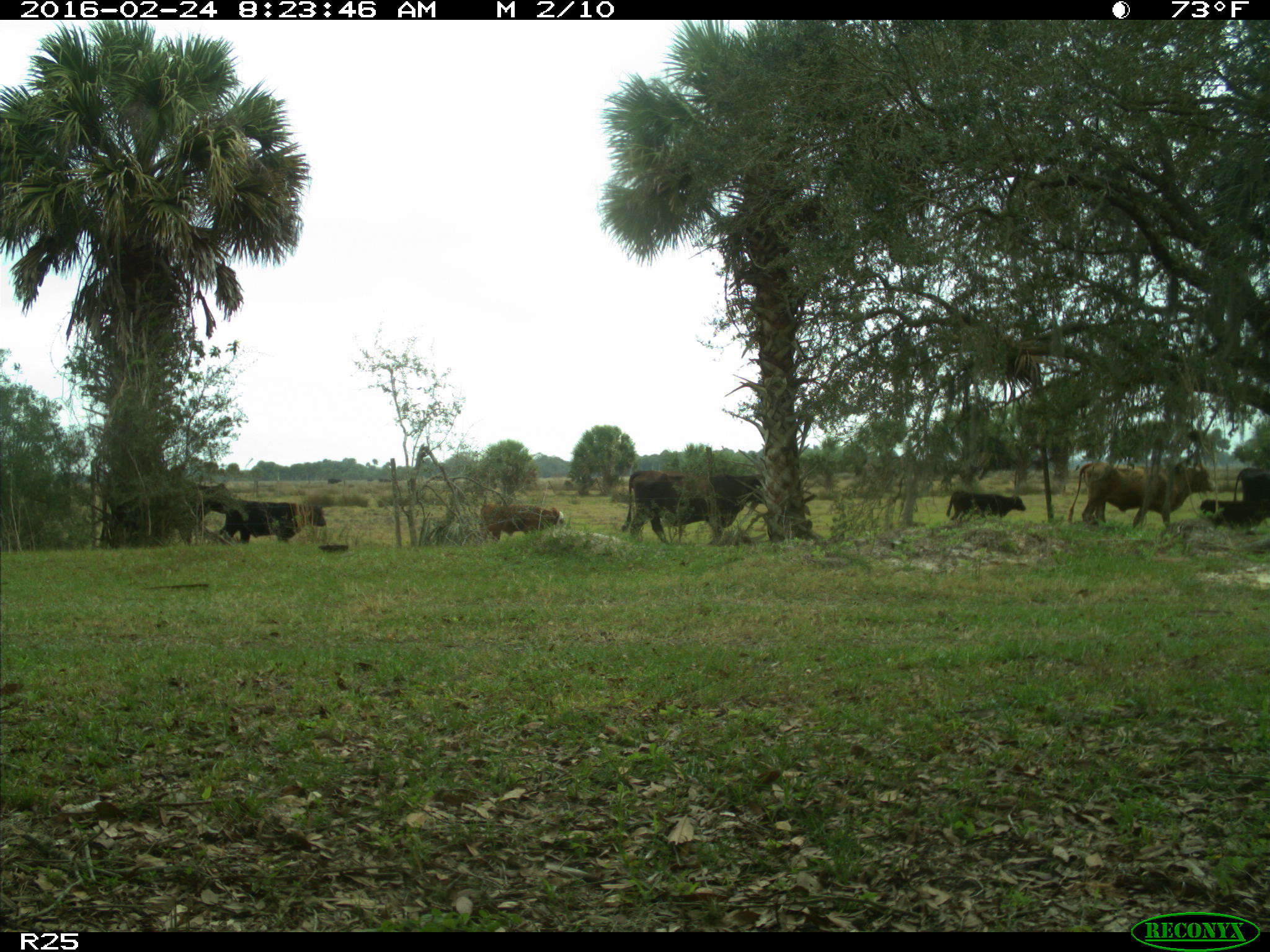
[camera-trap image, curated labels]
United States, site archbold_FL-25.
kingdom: Animalia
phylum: Chordata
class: Mammalia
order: Artiodactyla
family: Bovidae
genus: Bos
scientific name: Bos taurus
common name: domestic cow